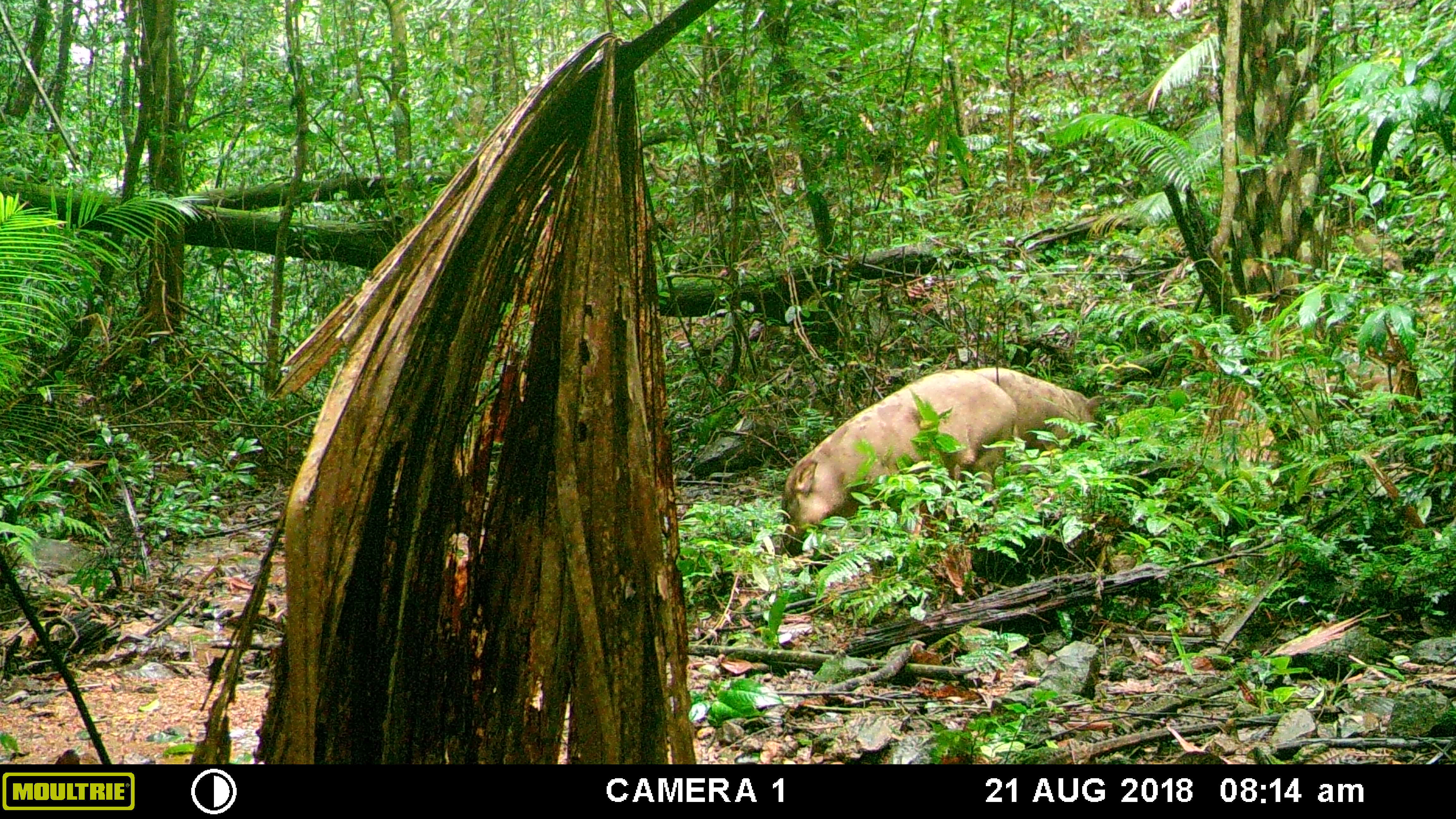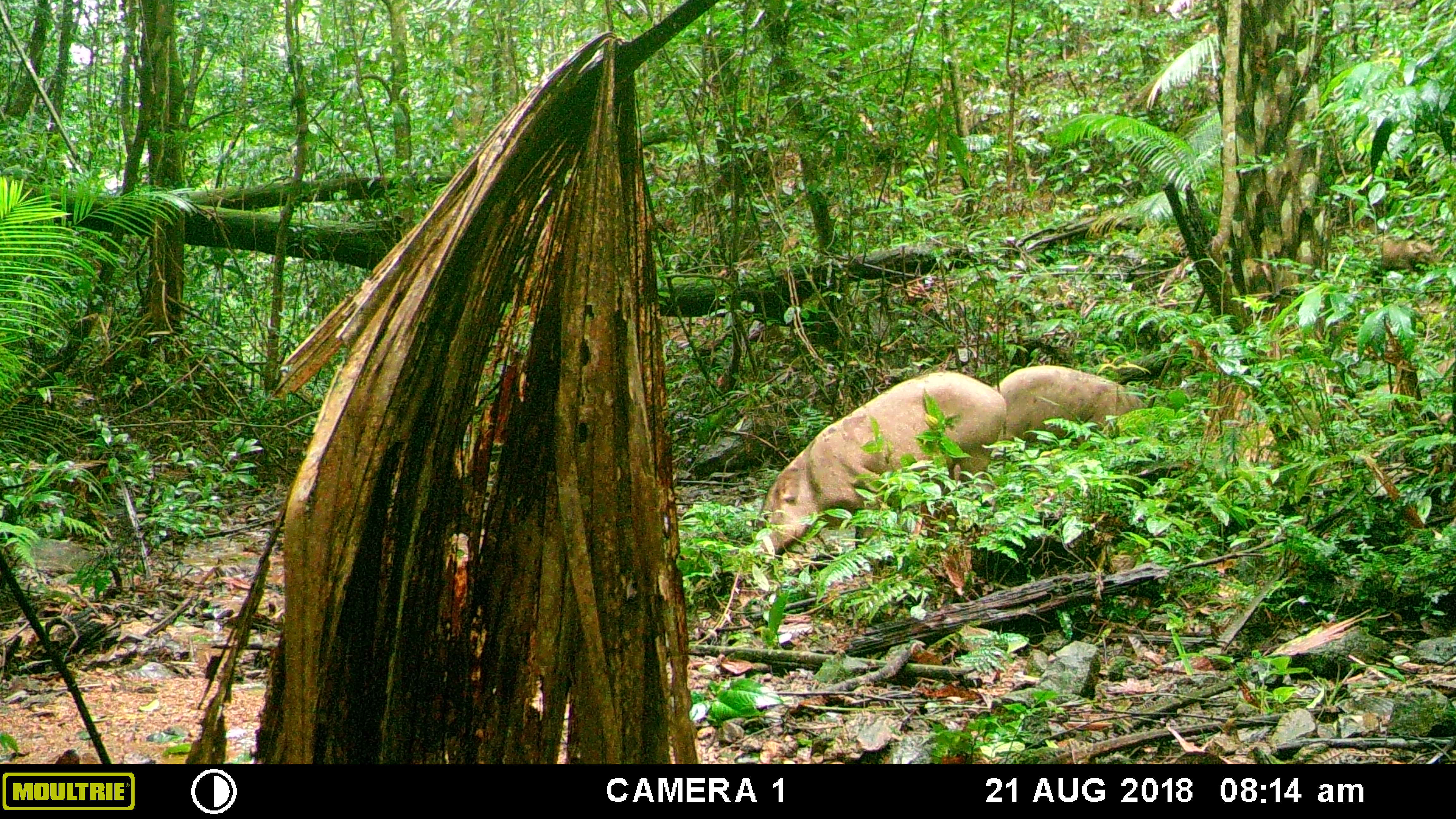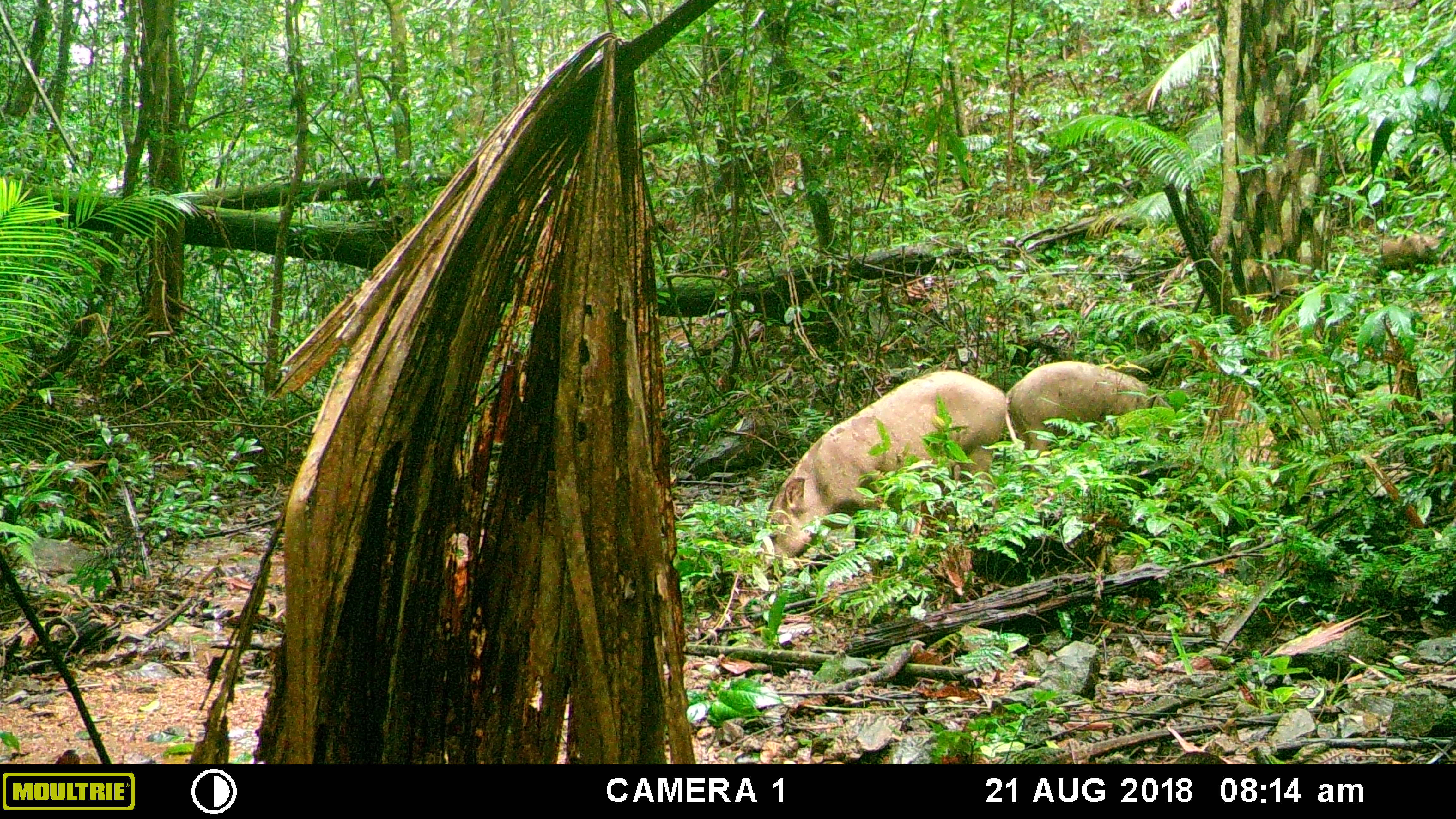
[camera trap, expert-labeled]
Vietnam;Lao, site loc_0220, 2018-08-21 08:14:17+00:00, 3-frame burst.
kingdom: Animalia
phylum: Chordata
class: Mammalia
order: Artiodactyla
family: Suidae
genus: Sus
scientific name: Sus scrofa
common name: eurasian wild pig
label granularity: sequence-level